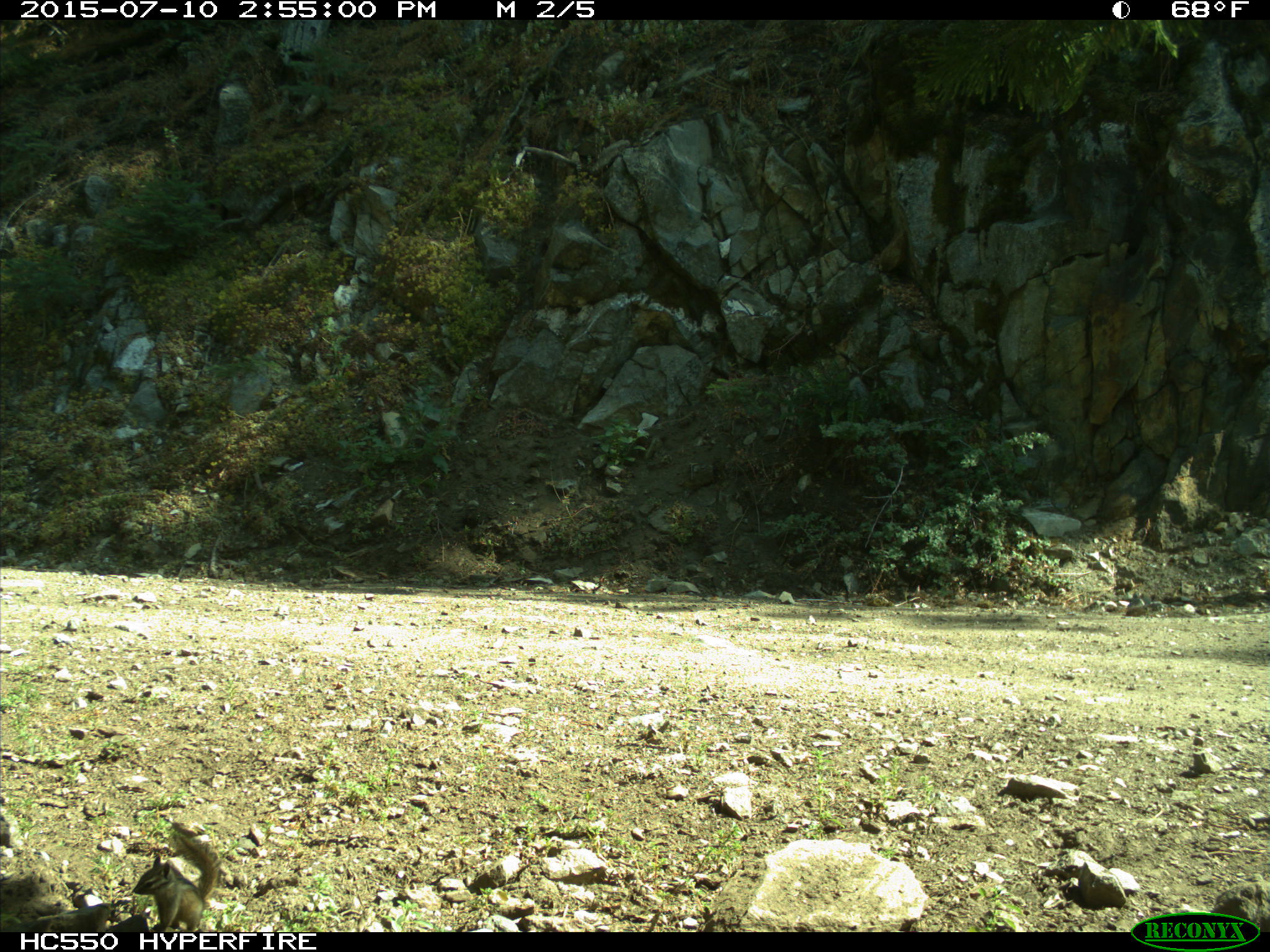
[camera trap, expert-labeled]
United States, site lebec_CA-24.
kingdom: Animalia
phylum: Chordata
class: Mammalia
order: Rodentia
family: Sciuridae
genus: Tamias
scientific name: Tamias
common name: chipmunk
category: unidentified chipmunk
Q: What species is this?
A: Unidentified chipmunk (chipmunk) (Tamias).